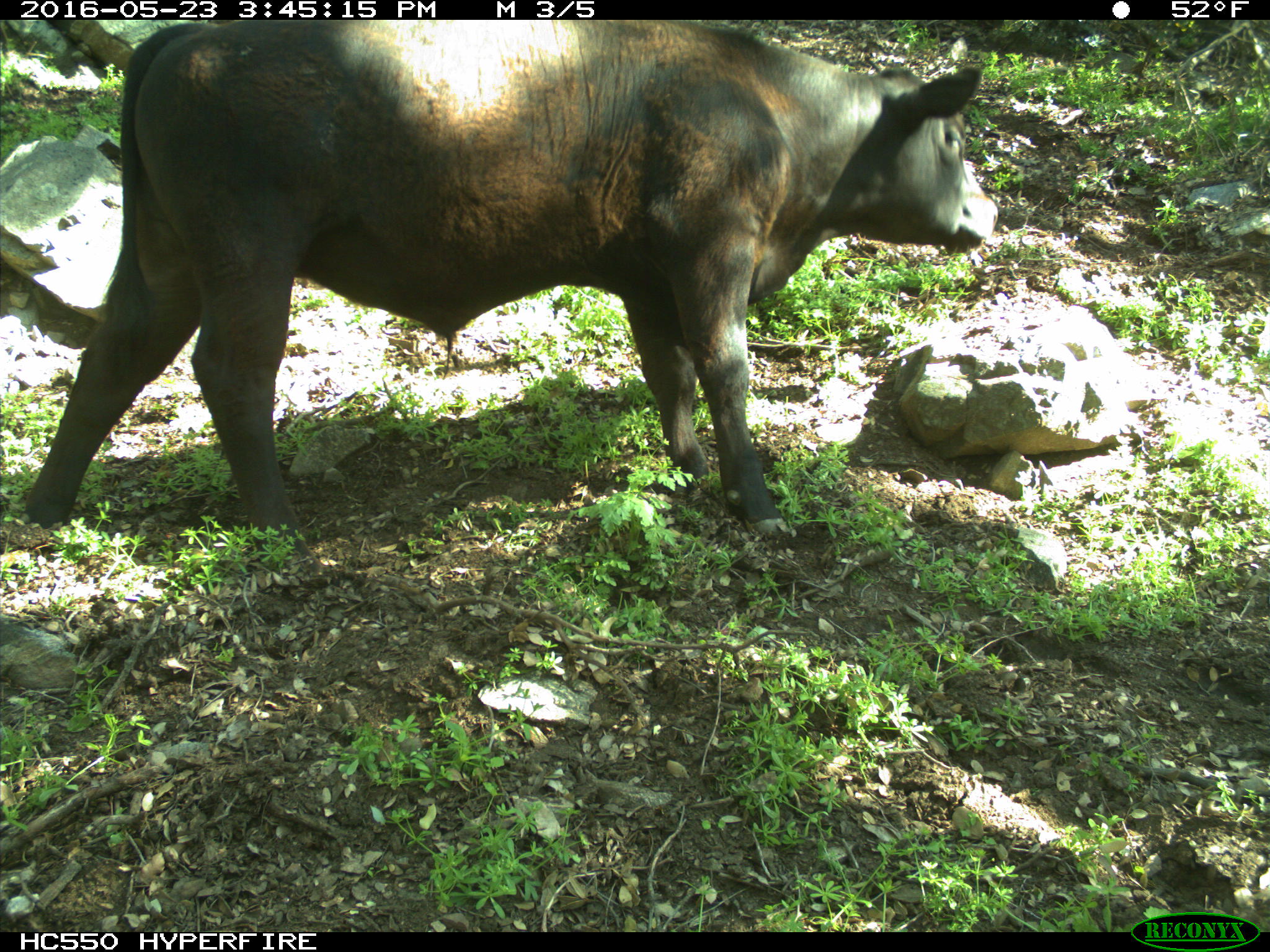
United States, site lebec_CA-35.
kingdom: Animalia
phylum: Chordata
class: Mammalia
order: Artiodactyla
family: Bovidae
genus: Bos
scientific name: Bos taurus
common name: domestic cow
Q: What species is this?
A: Bos taurus (domestic cow).